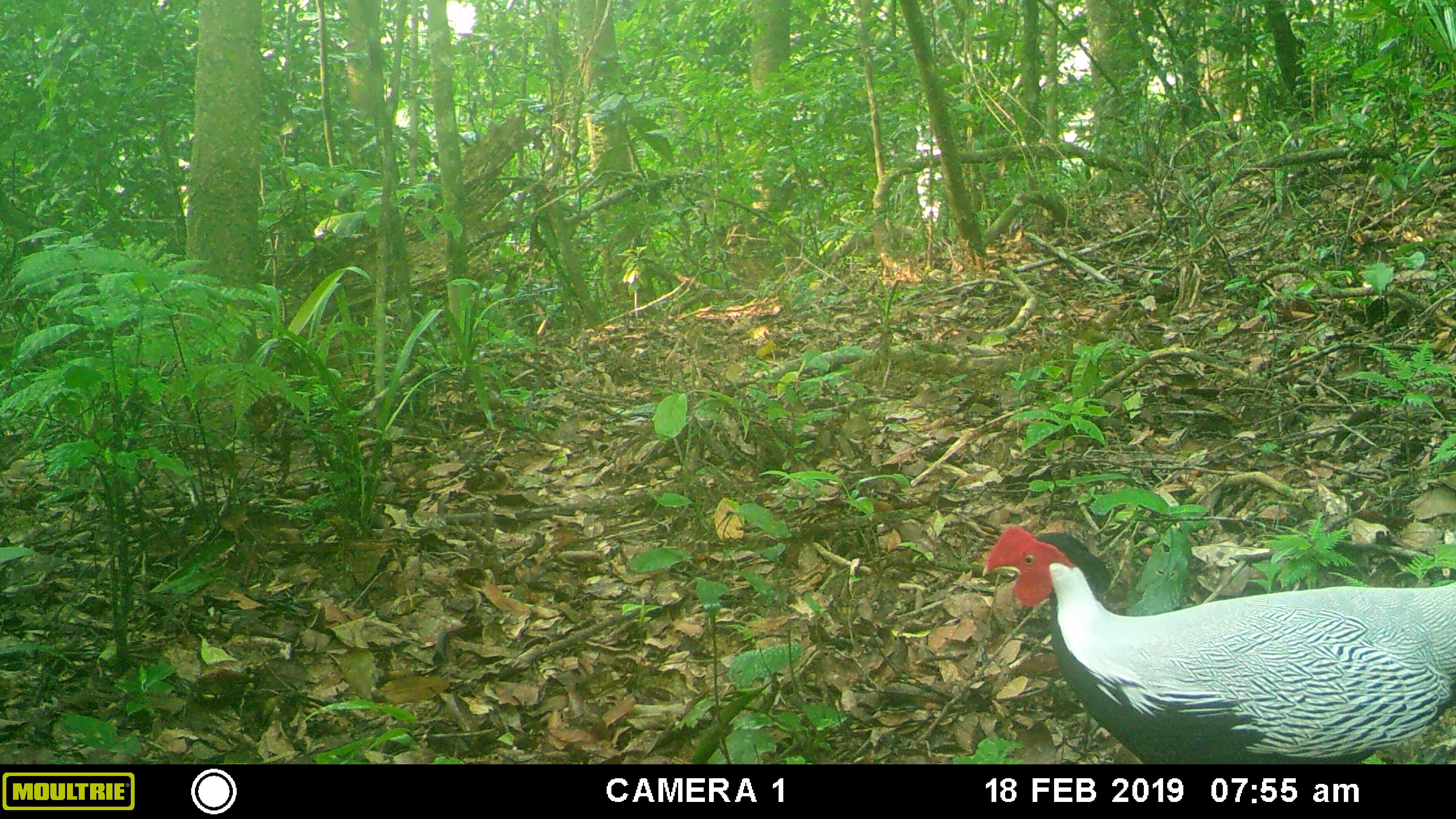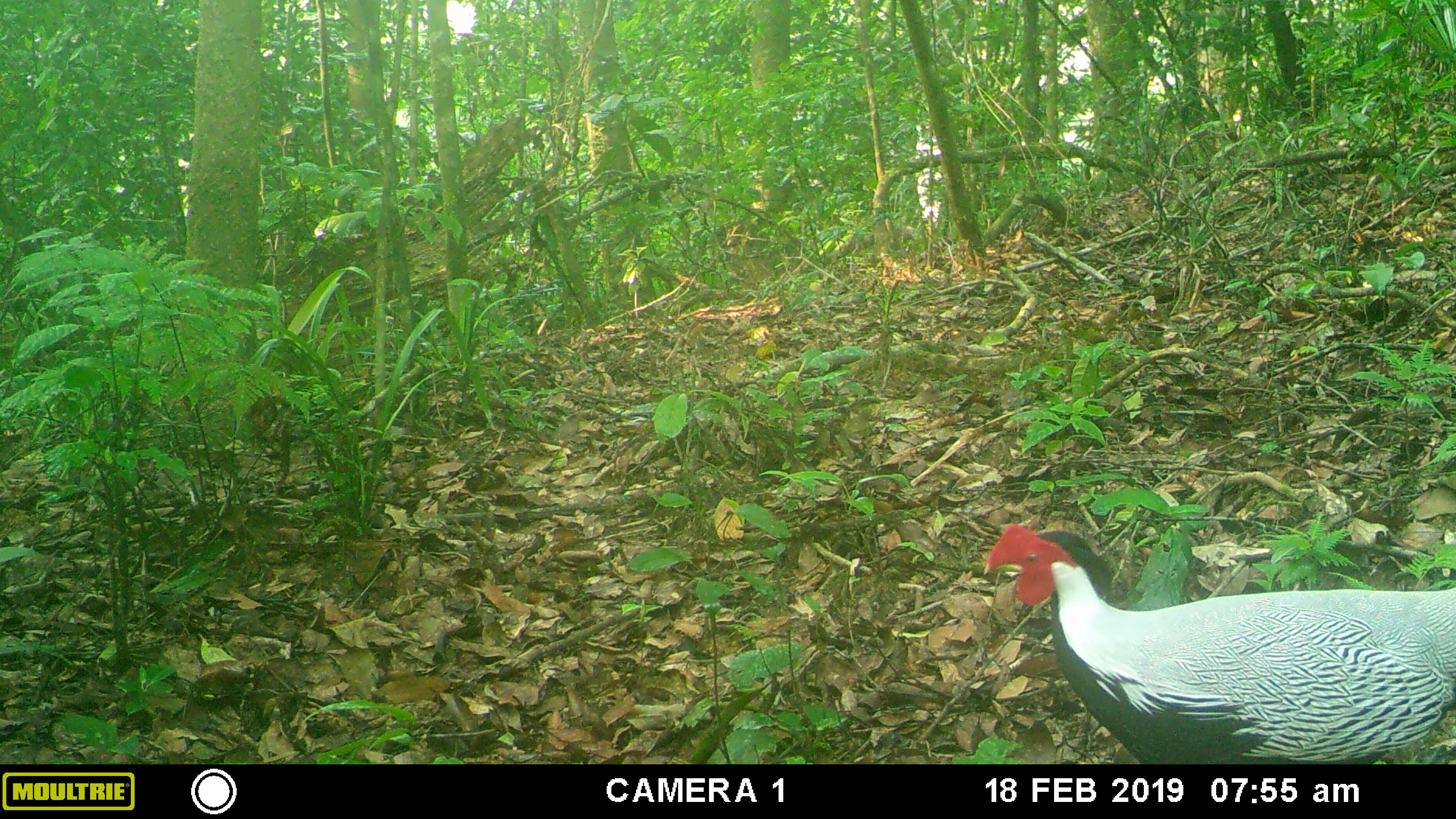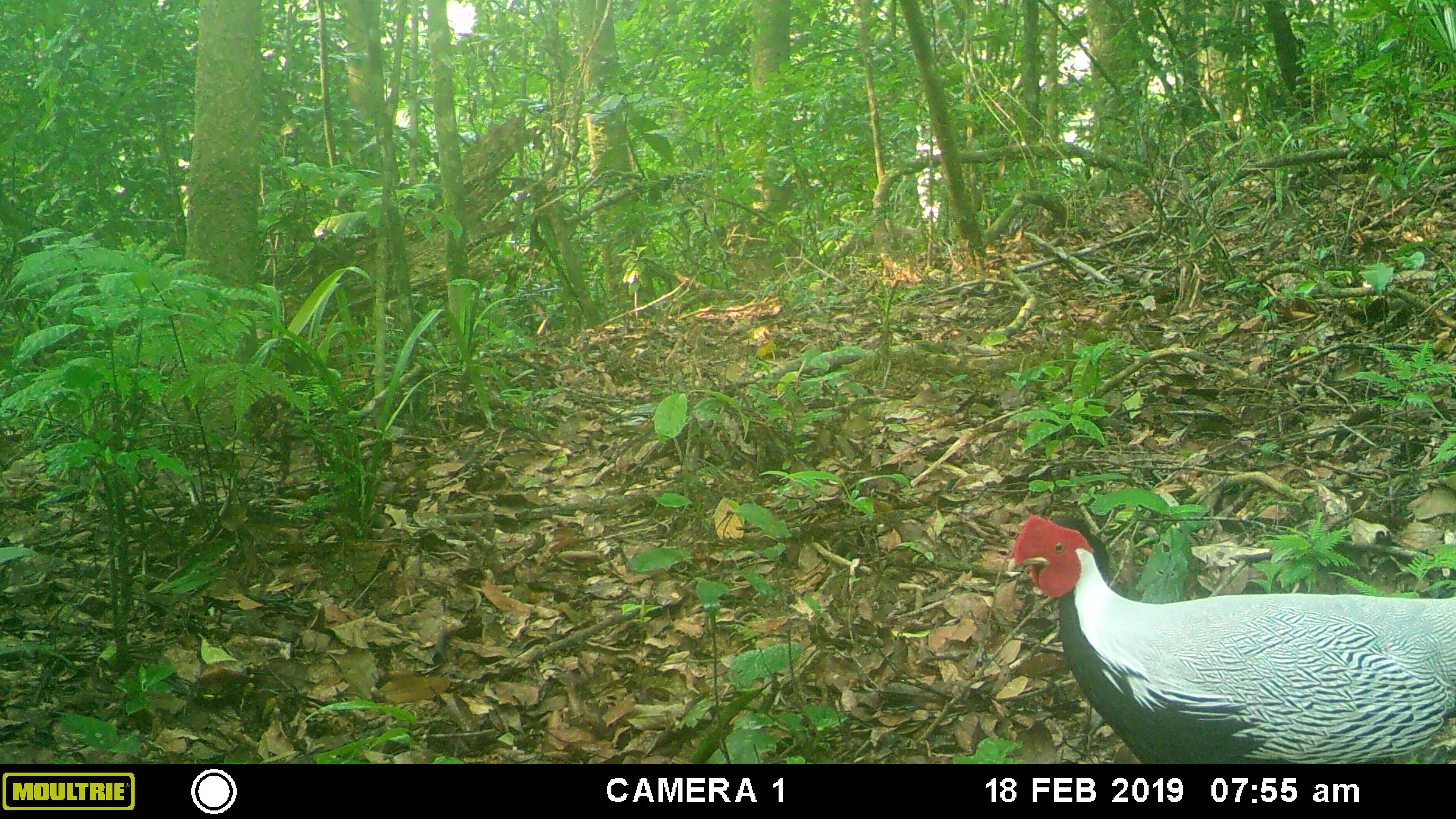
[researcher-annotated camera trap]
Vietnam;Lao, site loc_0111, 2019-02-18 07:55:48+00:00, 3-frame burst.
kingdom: Animalia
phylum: Chordata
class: Aves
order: Galliformes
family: Phasianidae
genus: Lophura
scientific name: Lophura nycthemera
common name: silver pheasant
Silver pheasant (Lophura nycthemera). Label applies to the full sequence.